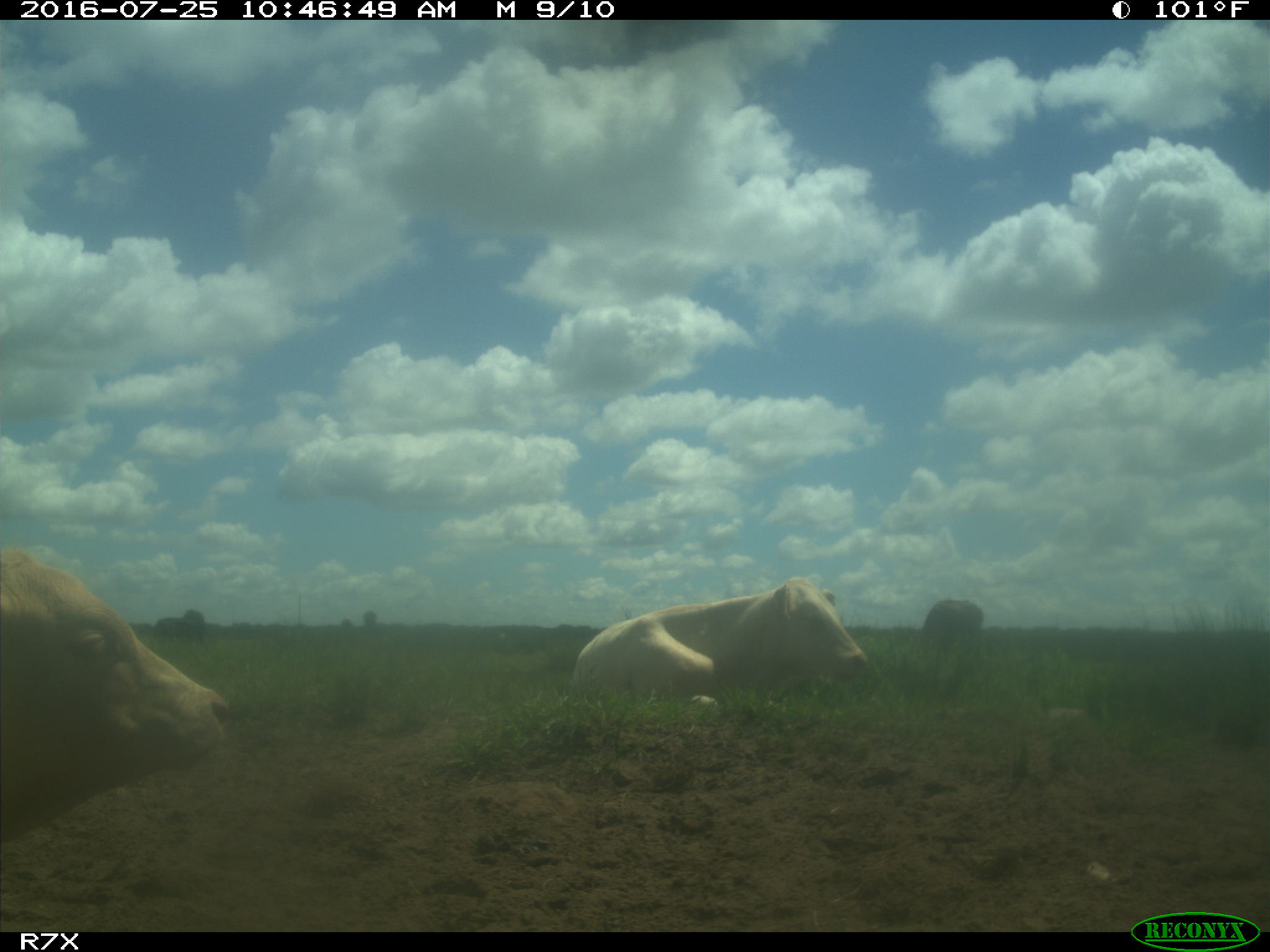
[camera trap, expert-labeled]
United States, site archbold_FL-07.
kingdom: Animalia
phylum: Chordata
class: Mammalia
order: Artiodactyla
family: Bovidae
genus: Bos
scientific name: Bos taurus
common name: domestic cow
Bos taurus (domestic cow).